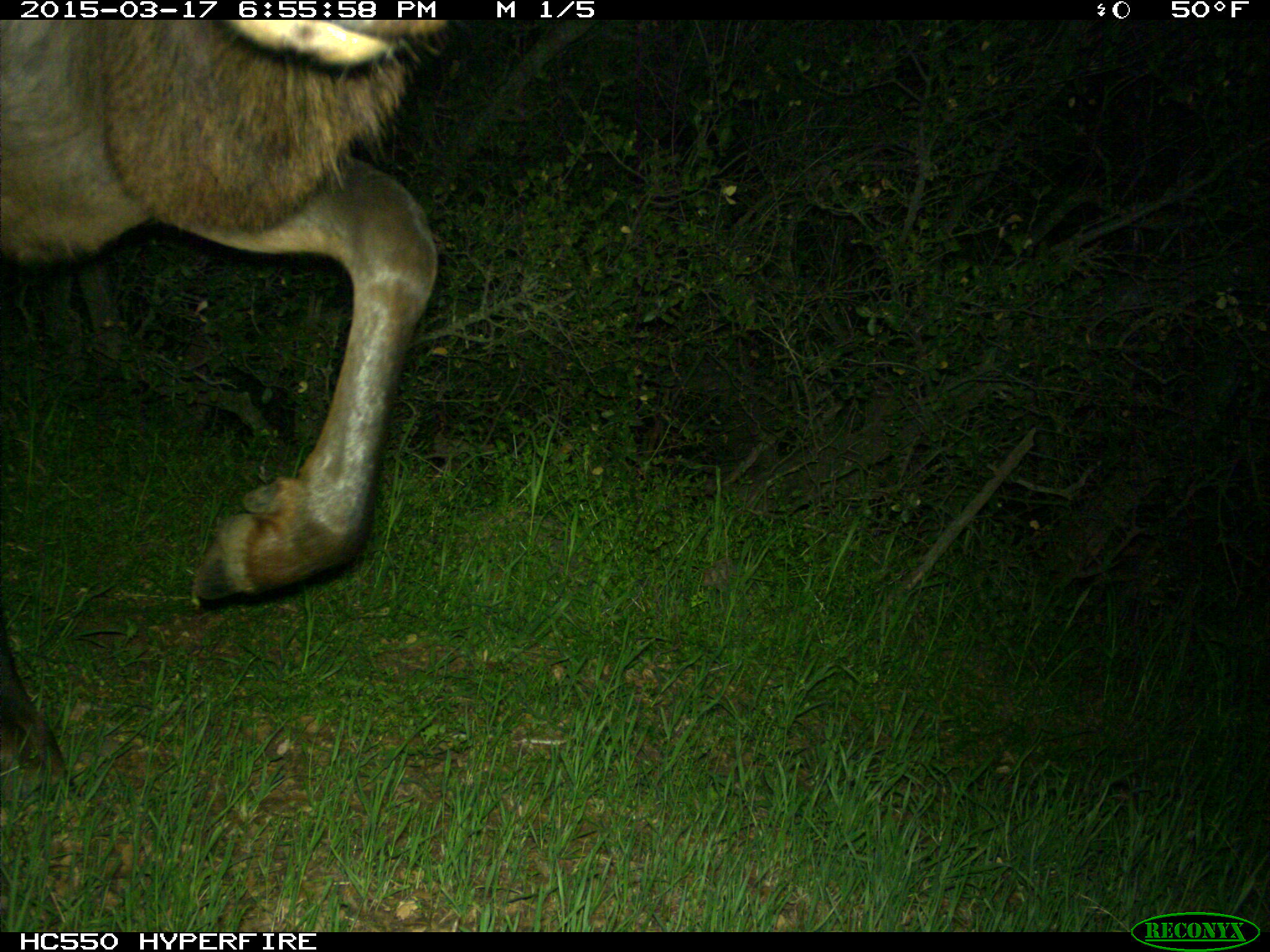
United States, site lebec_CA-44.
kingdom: Animalia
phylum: Chordata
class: Mammalia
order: Artiodactyla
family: Cervidae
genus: Cervus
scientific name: Cervus canadensis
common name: elk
Cervus canadensis (elk).